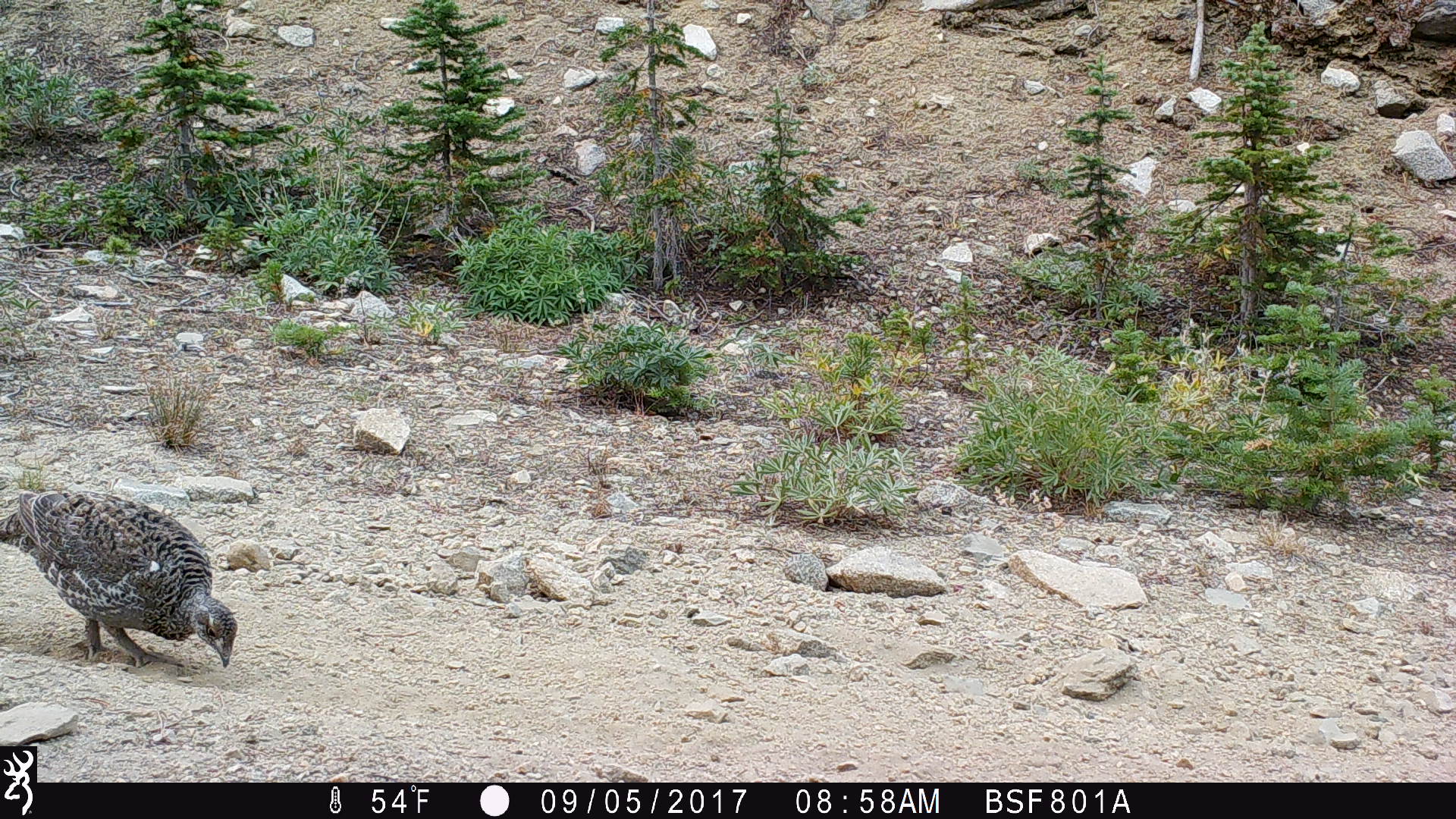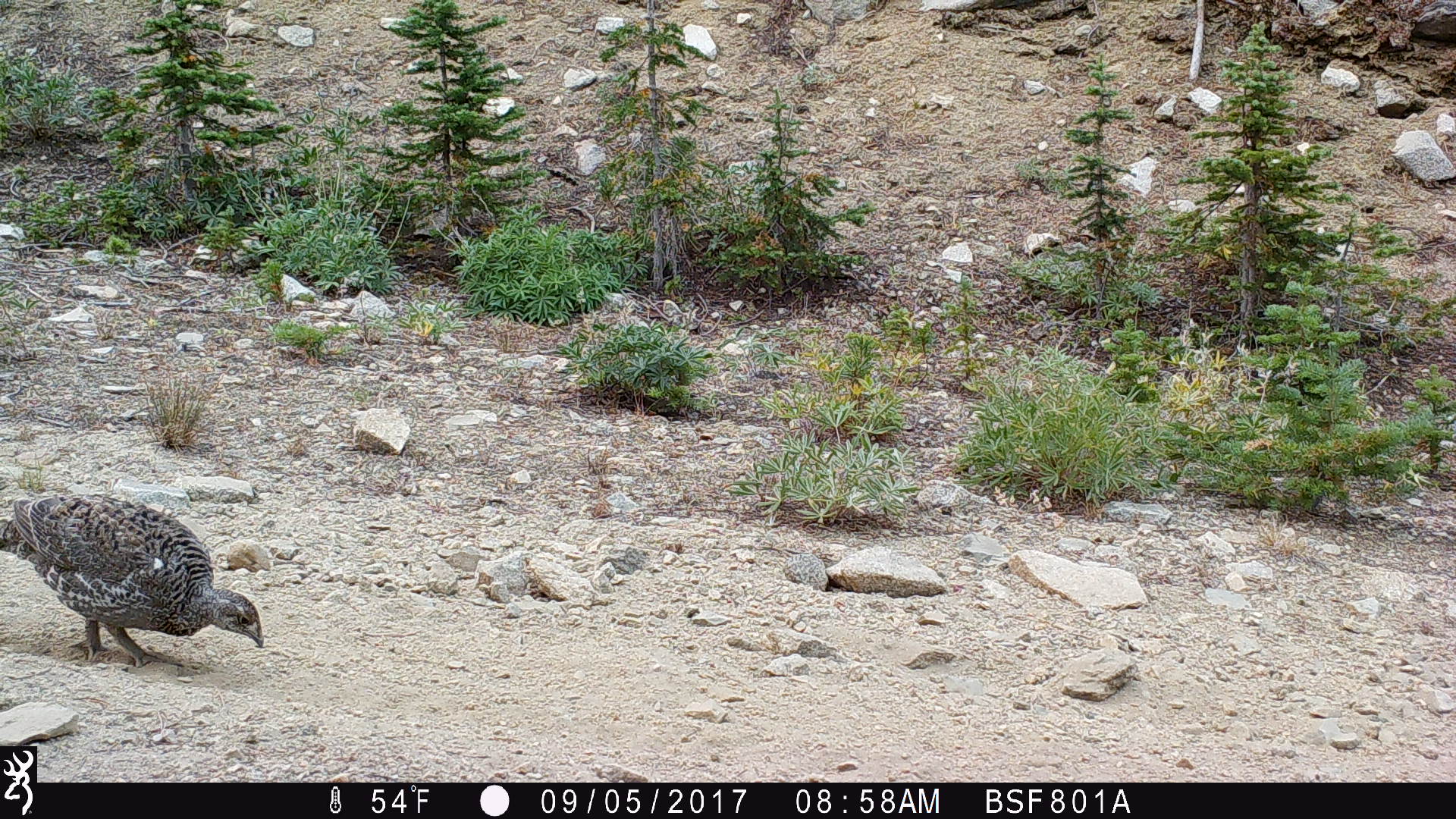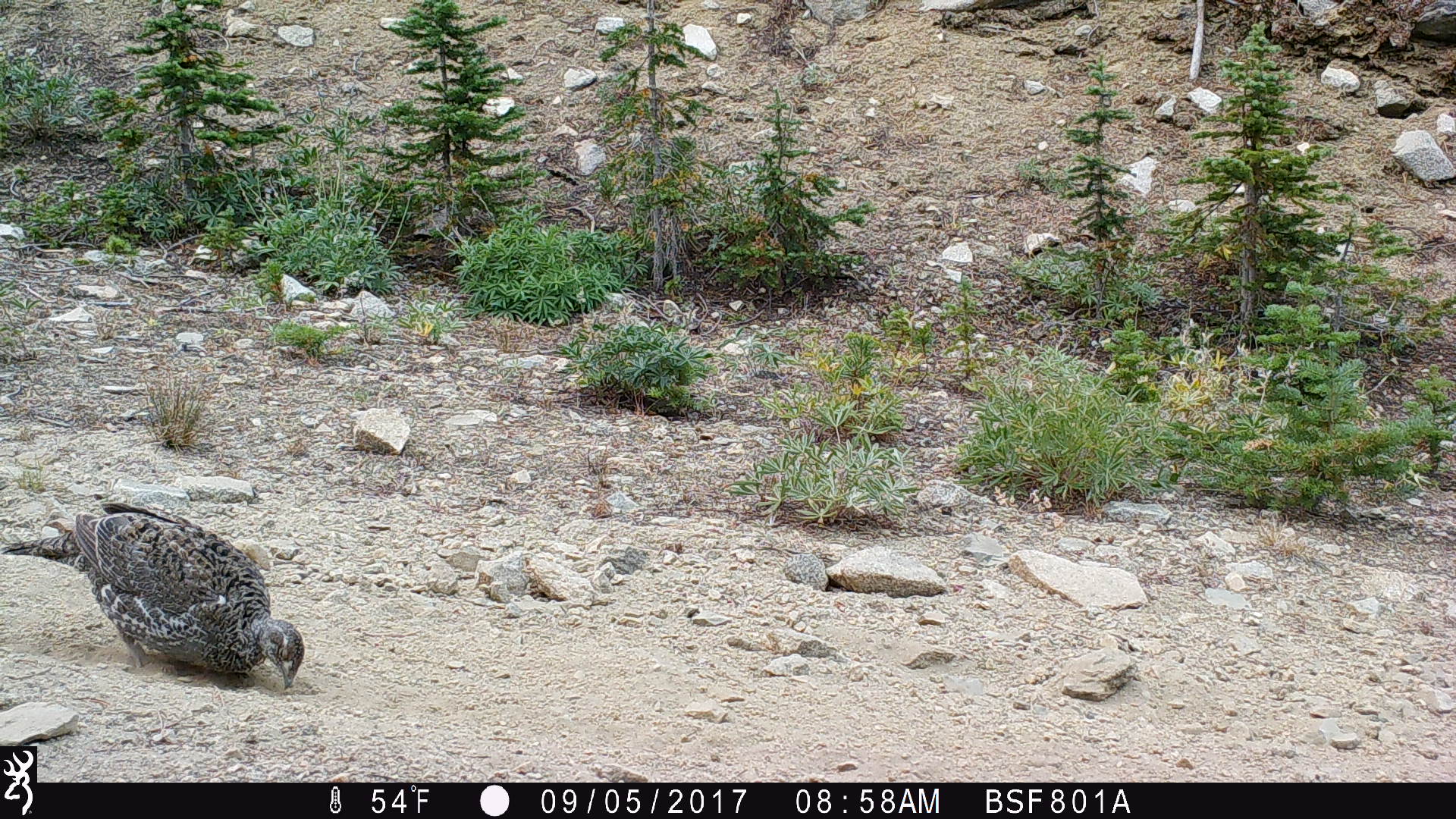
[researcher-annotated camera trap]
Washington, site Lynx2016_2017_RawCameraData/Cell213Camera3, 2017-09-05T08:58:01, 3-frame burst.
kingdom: Animalia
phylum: Chordata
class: Aves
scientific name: Aves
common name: birds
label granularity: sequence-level